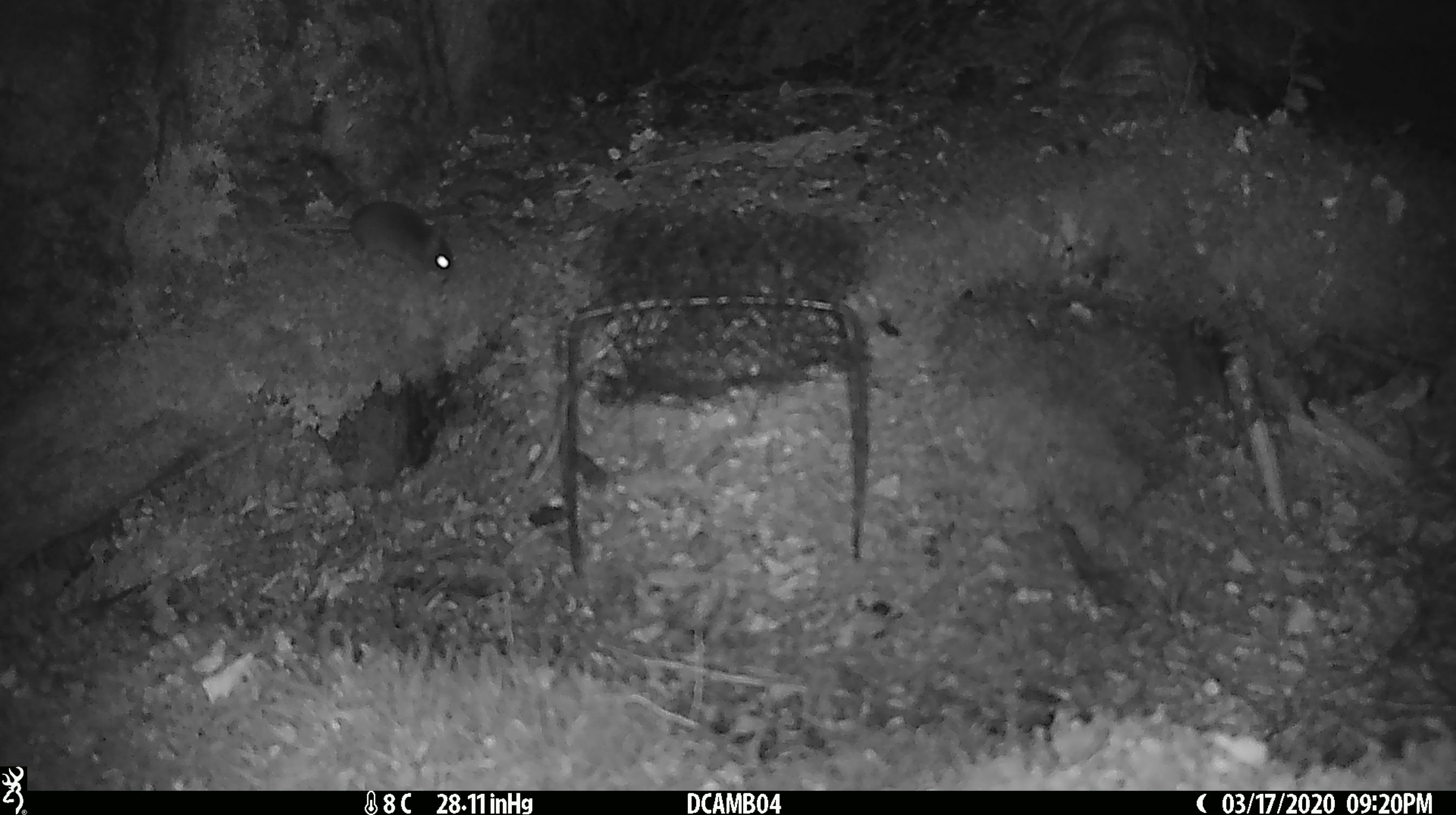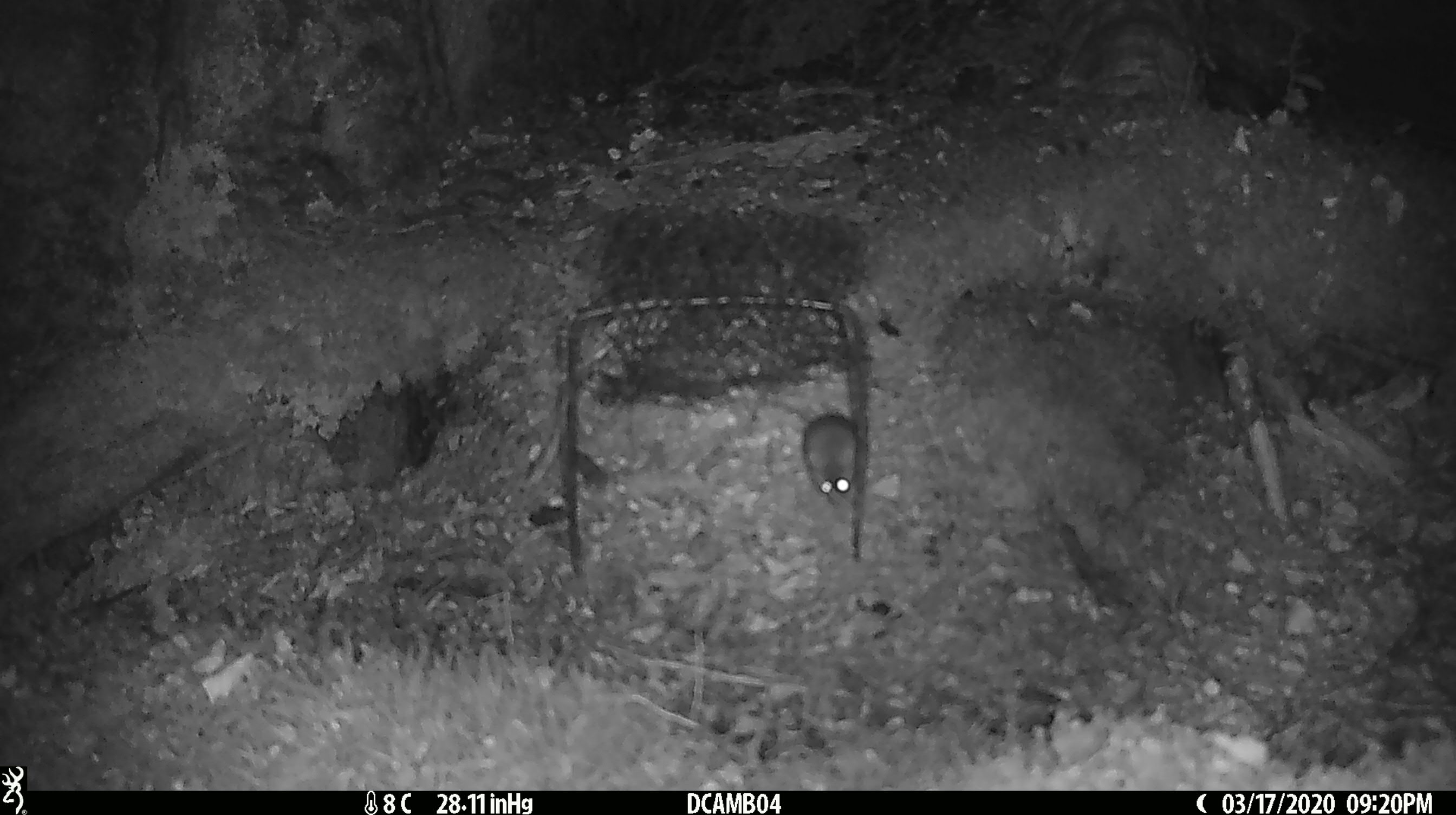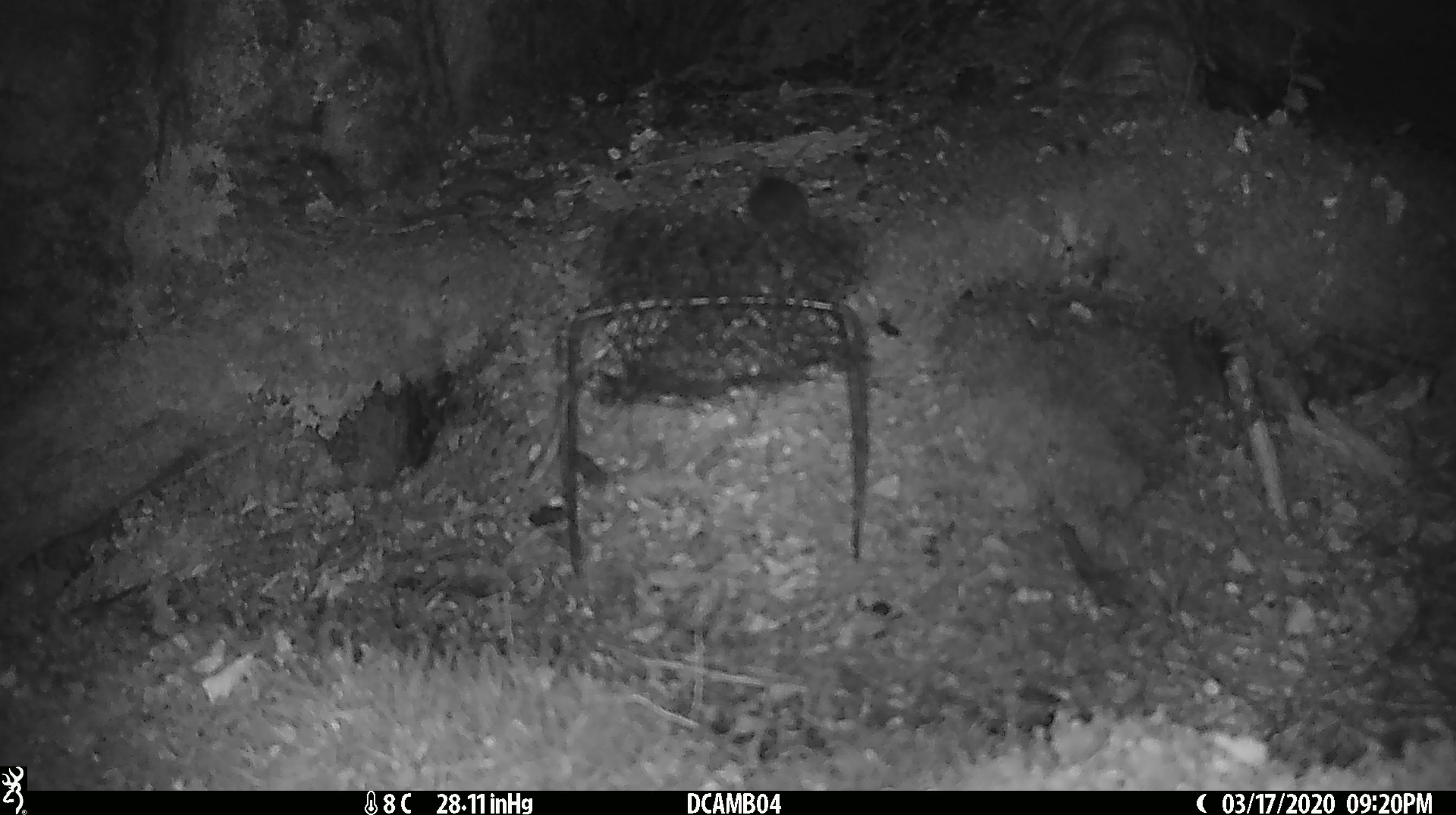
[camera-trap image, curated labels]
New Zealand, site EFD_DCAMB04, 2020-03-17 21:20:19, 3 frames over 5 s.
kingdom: Animalia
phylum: Chordata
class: Mammalia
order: Rodentia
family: Muridae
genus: Mus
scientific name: Mus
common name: mouse